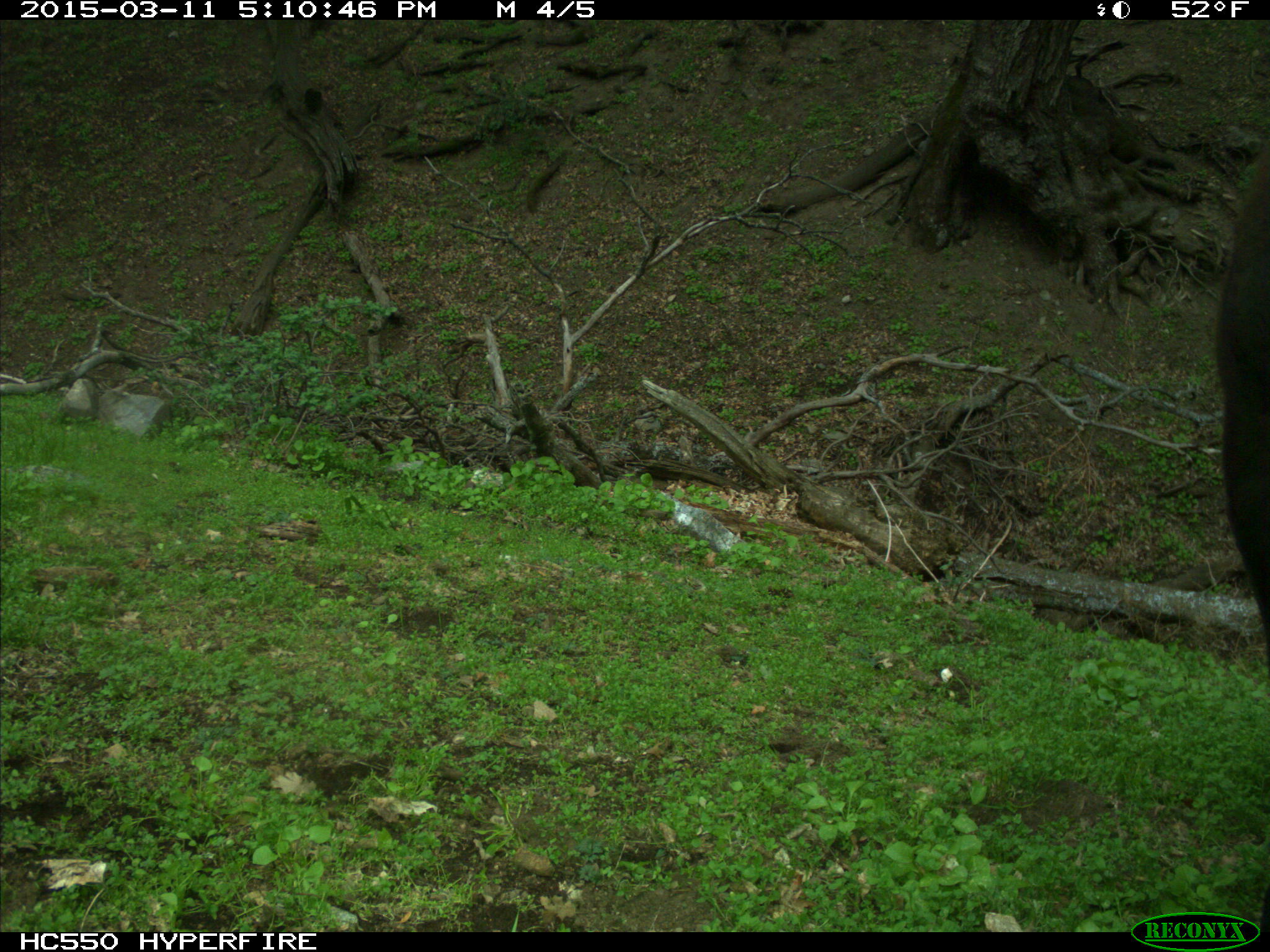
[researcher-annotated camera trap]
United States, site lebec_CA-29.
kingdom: Animalia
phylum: Chordata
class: Mammalia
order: Artiodactyla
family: Bovidae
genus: Bos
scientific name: Bos taurus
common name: domestic cow